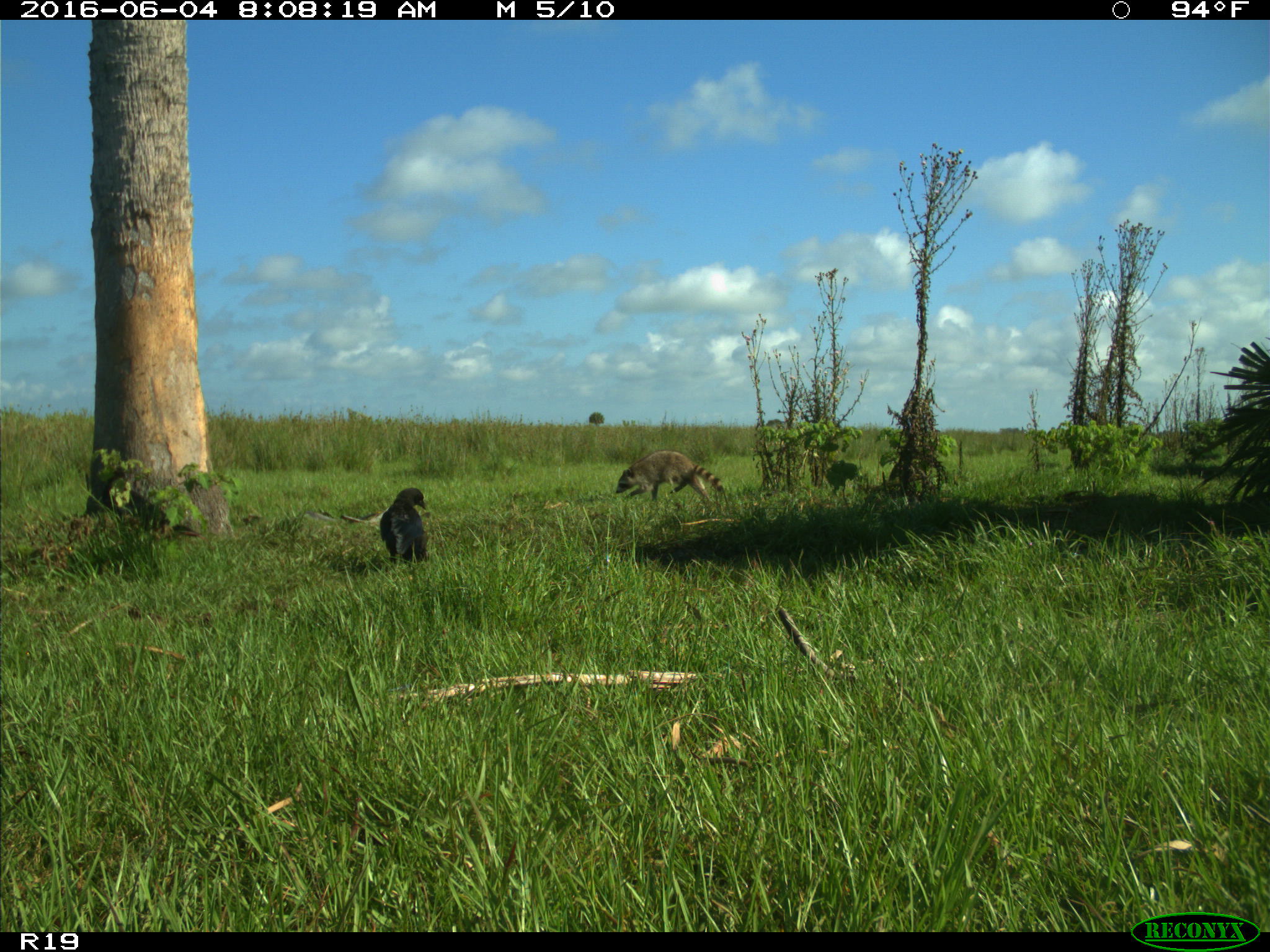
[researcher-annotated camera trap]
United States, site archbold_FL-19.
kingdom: Animalia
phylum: Chordata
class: Mammalia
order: Carnivora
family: Procyonidae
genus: Procyon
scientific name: Procyon lotor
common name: common raccoon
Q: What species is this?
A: Procyon lotor (common raccoon).